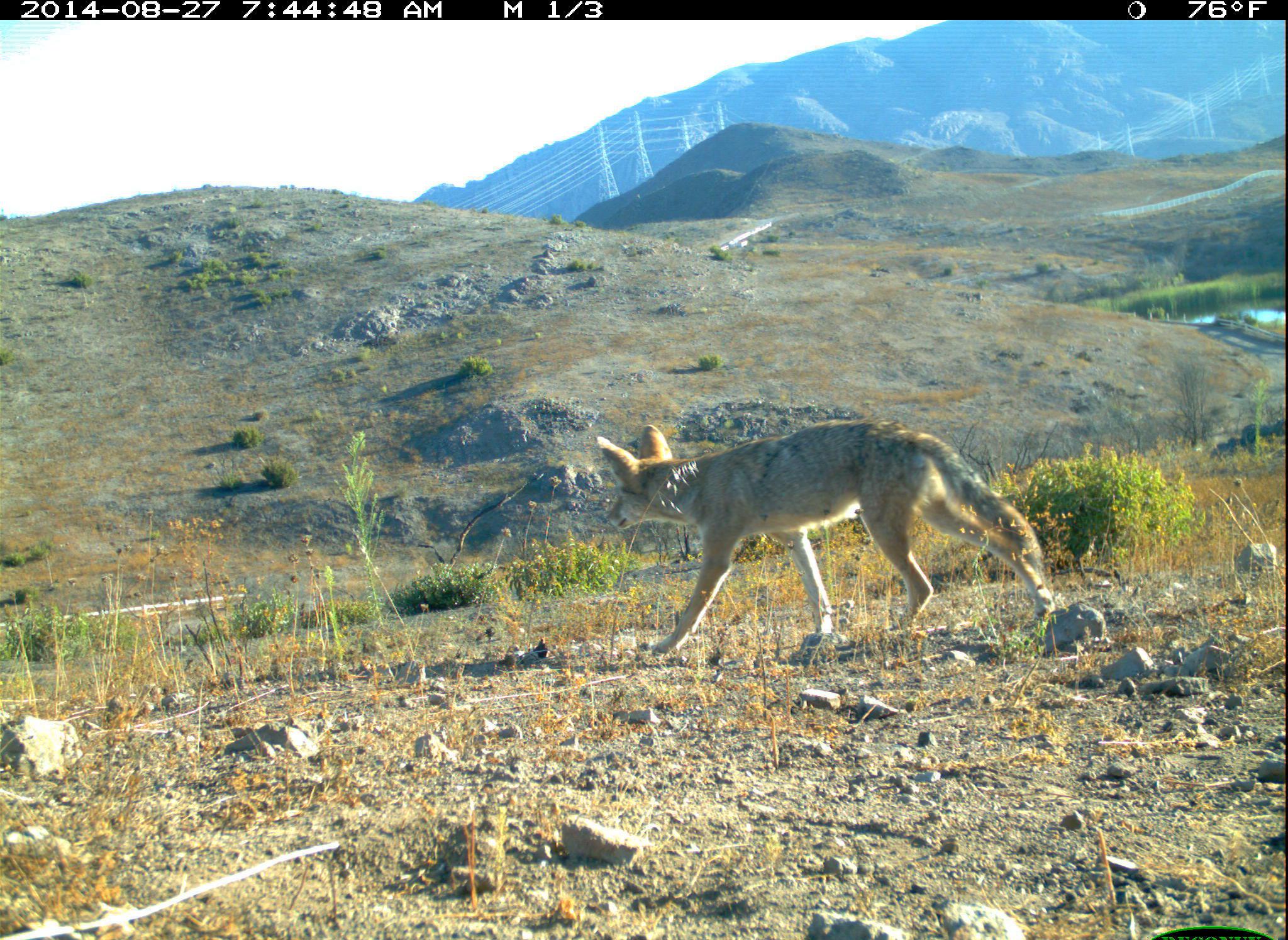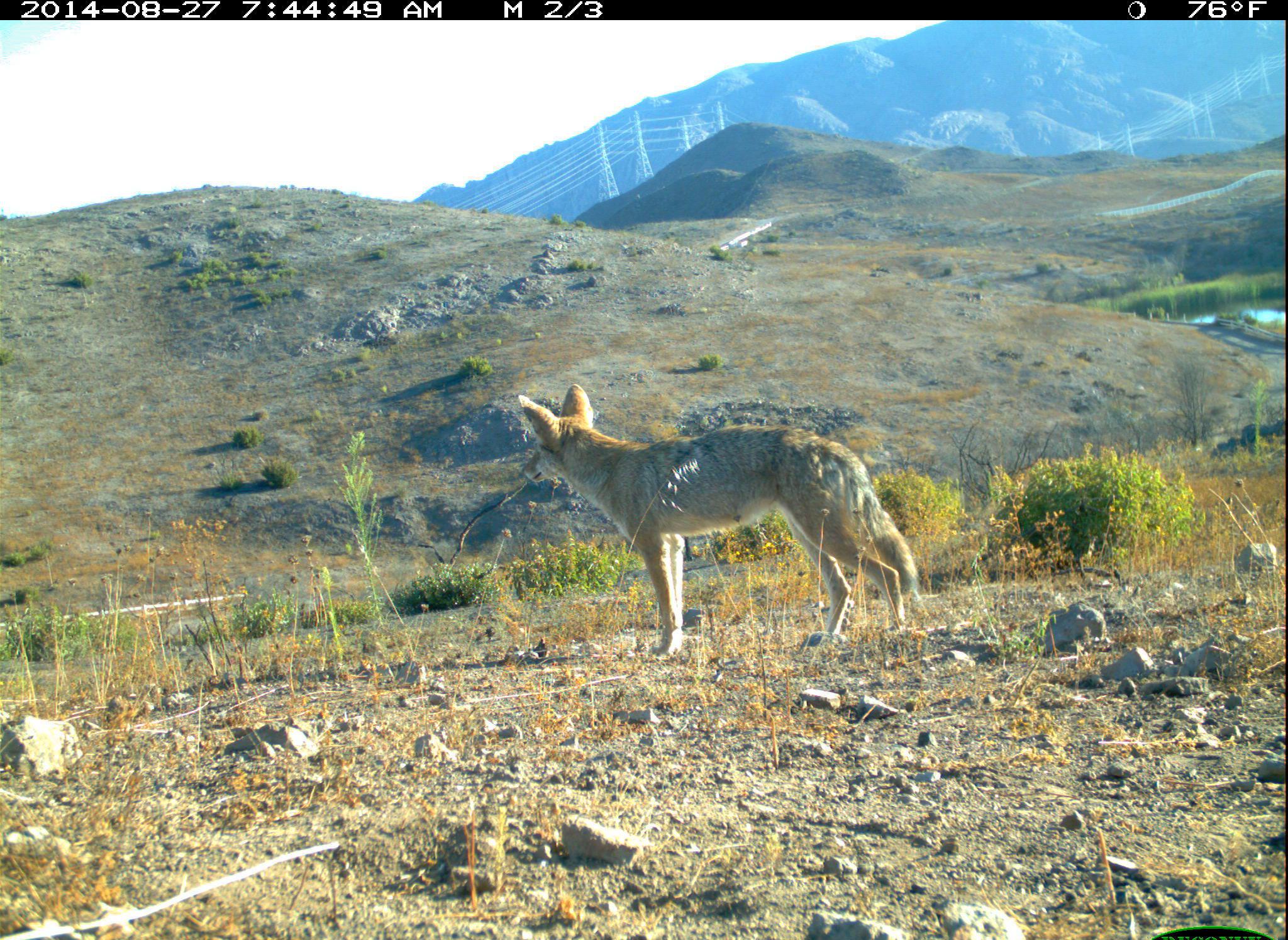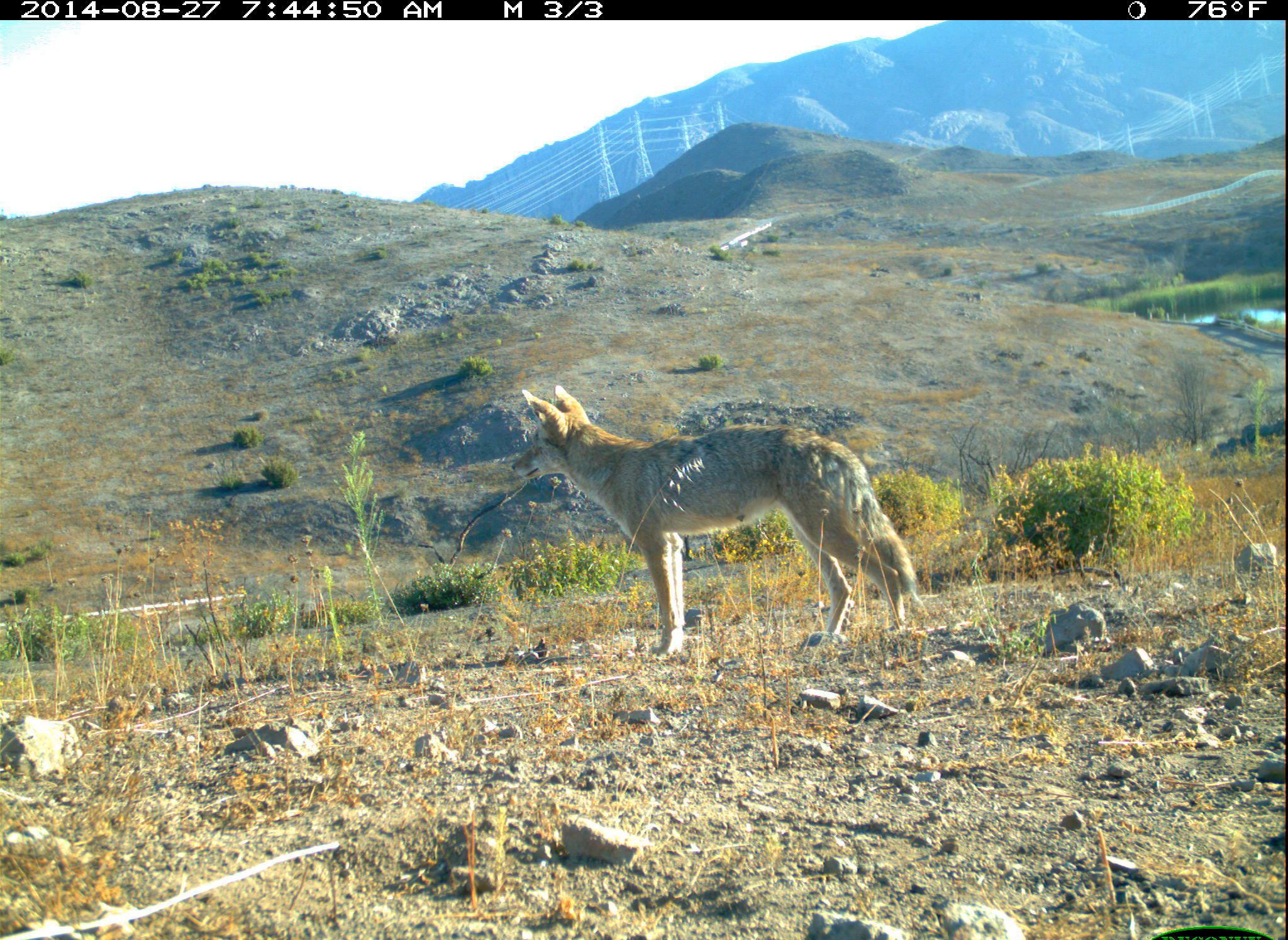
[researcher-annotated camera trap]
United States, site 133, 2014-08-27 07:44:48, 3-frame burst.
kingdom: Animalia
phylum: Chordata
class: Mammalia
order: Carnivora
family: Canidae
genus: Canis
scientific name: Canis latrans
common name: coyote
Coyote (Canis latrans).